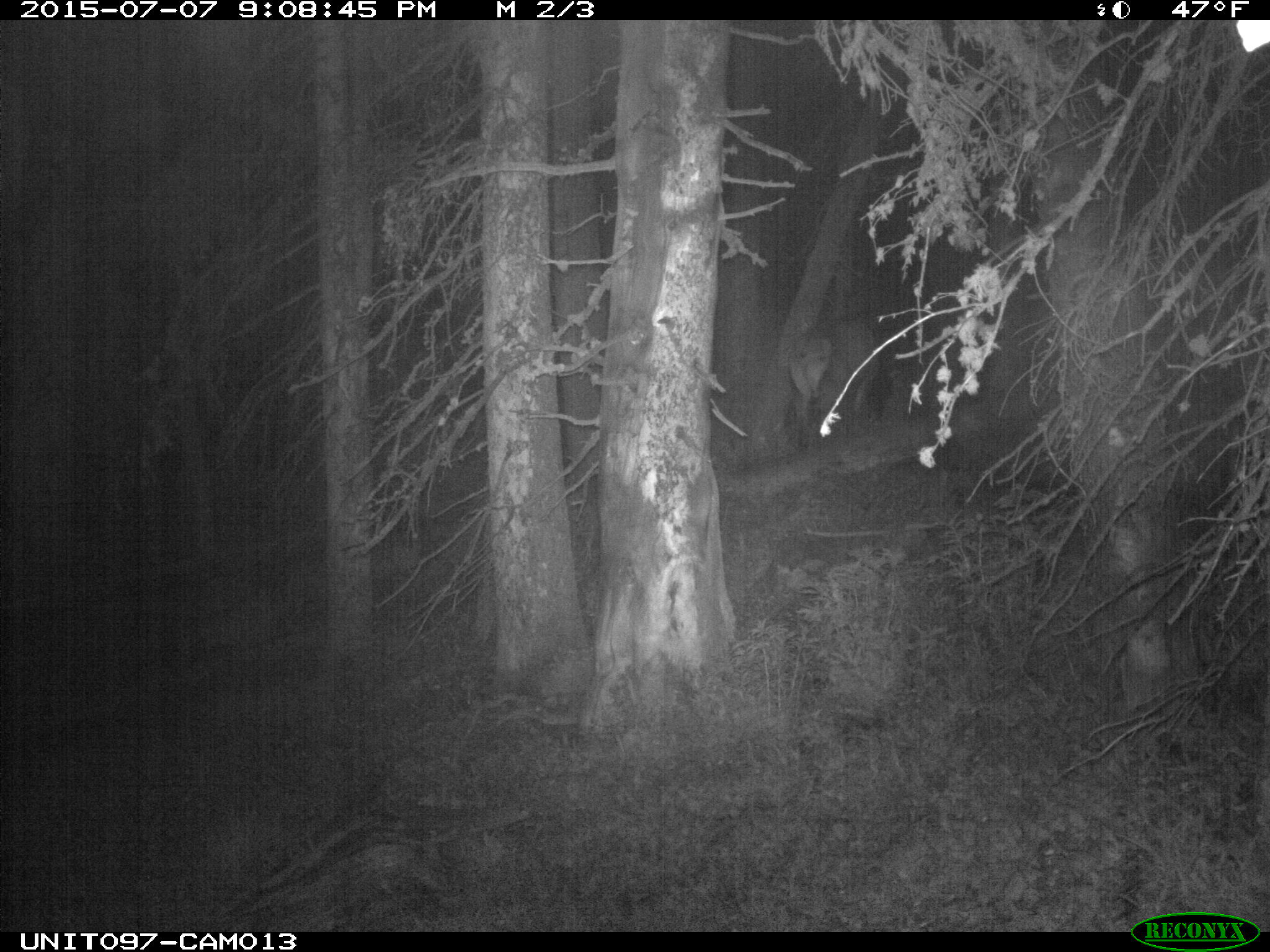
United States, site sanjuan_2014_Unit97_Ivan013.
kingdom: Animalia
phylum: Chordata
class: Mammalia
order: Artiodactyla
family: Cervidae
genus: Cervus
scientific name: Cervus elaphus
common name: red deer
Cervus elaphus (red deer).